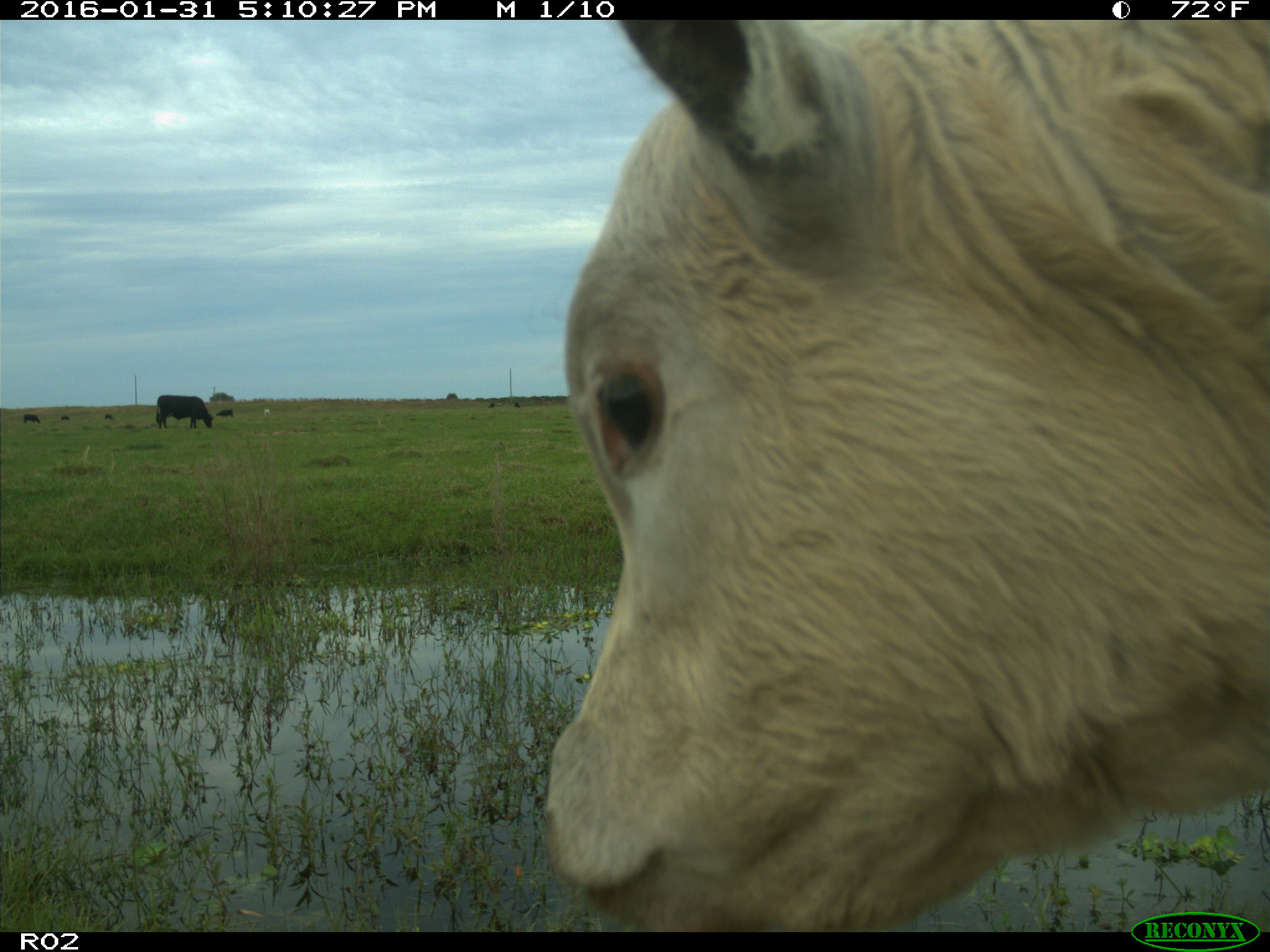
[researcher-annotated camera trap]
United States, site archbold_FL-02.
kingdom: Animalia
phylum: Chordata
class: Mammalia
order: Artiodactyla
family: Bovidae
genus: Bos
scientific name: Bos taurus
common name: domestic cow